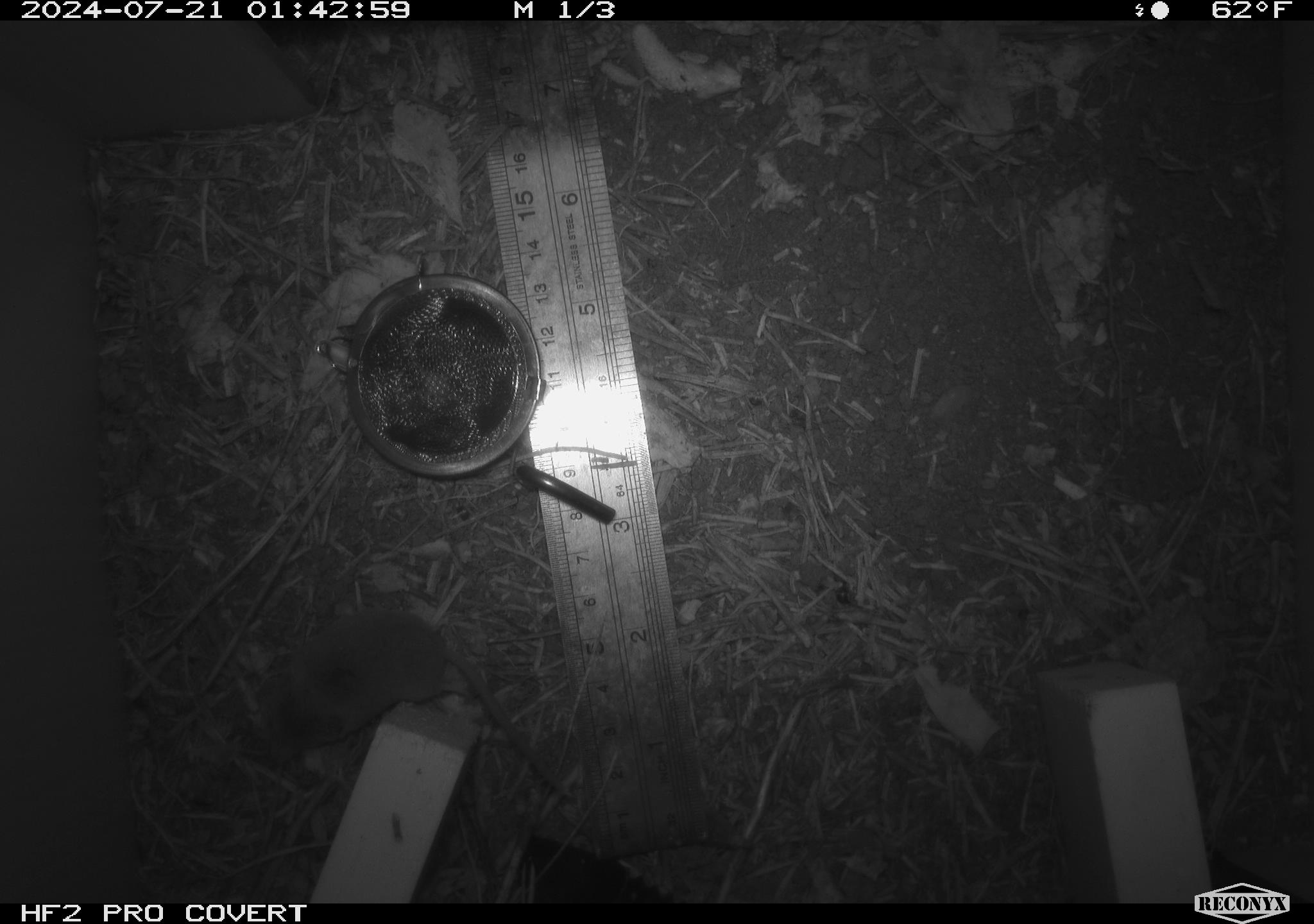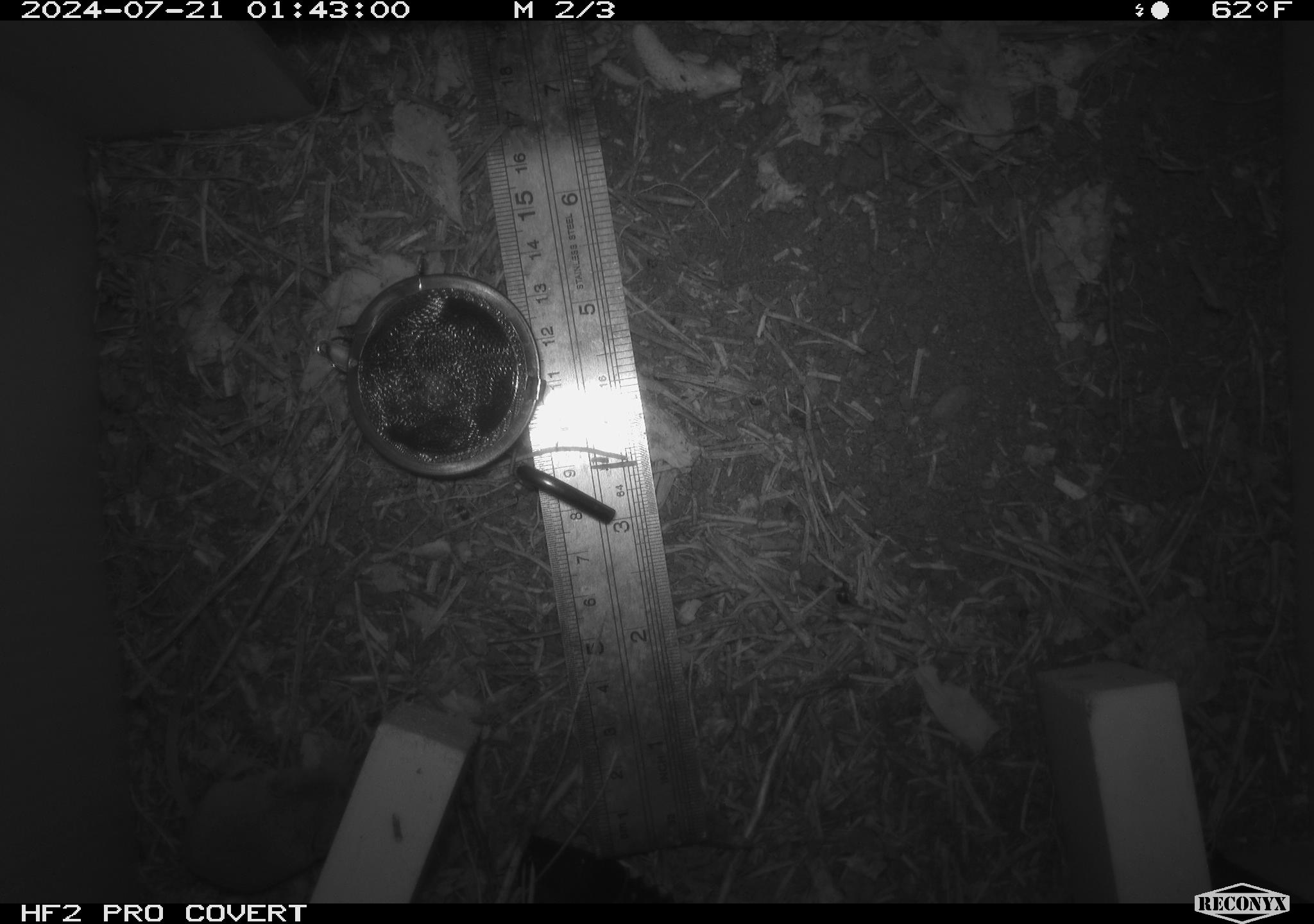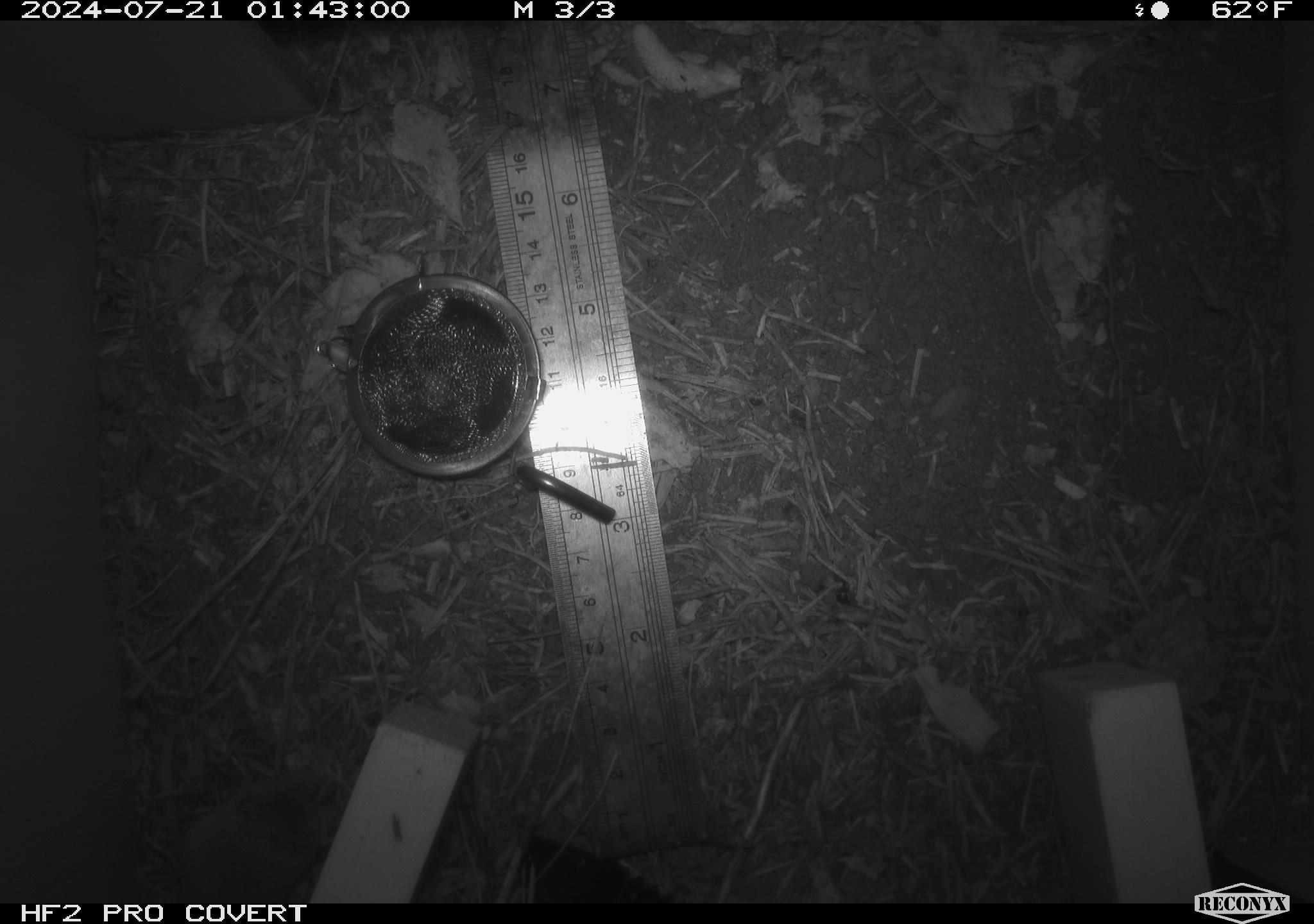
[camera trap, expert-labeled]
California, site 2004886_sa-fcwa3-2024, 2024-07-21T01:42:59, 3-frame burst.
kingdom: Animalia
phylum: Chordata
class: Mammalia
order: Eulipotyphla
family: Soricidae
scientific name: Soricidae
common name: shrews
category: soricidae family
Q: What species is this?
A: Soricidae family (shrews) (Soricidae).